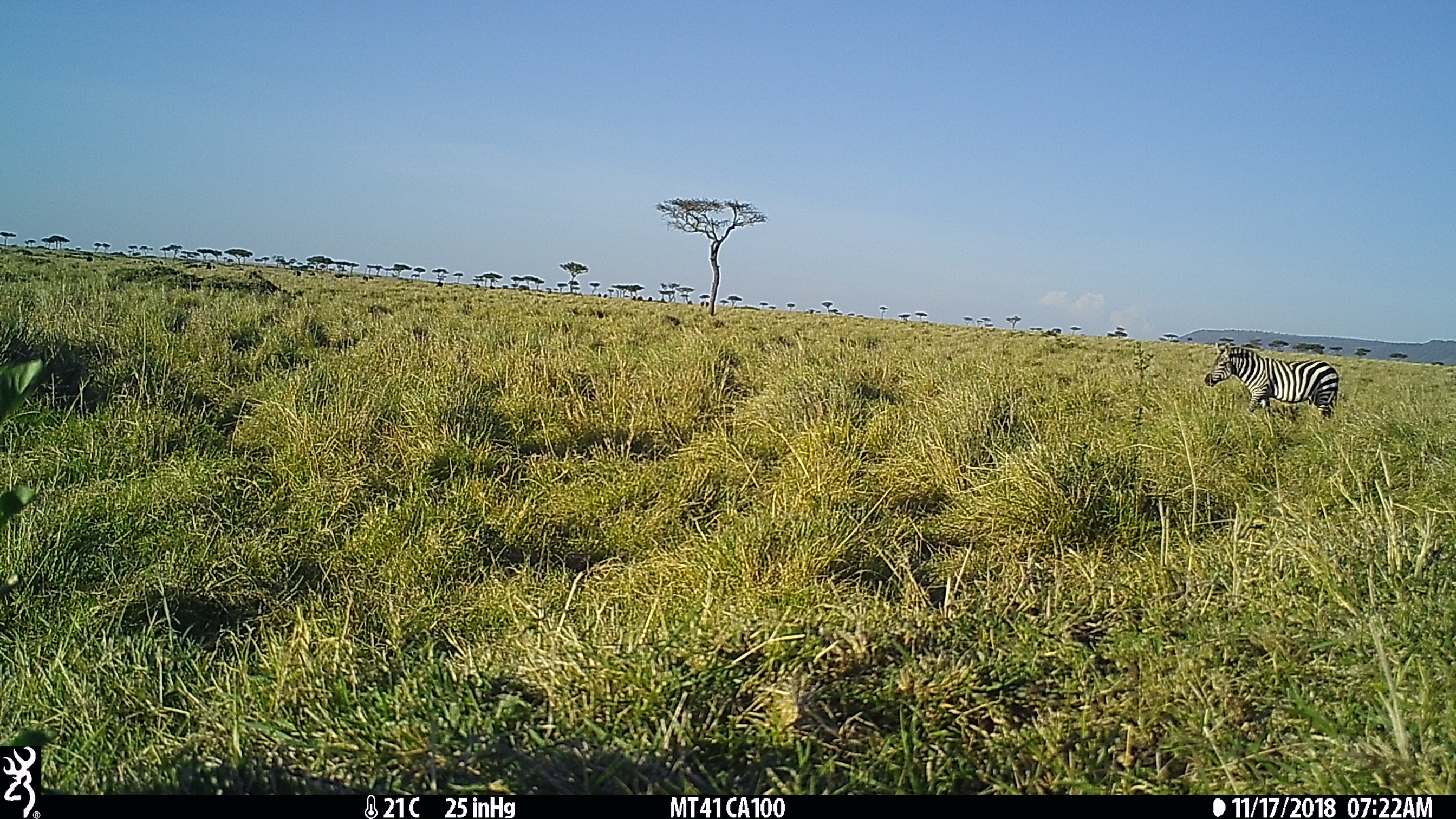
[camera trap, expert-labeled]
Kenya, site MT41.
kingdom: Animalia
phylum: Chordata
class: Mammalia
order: Perissodactyla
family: Equidae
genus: Equus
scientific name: Equus quagga burchellii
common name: burchell's zebra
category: zebra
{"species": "zebra (burchell's zebra) (Equus quagga burchellii)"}